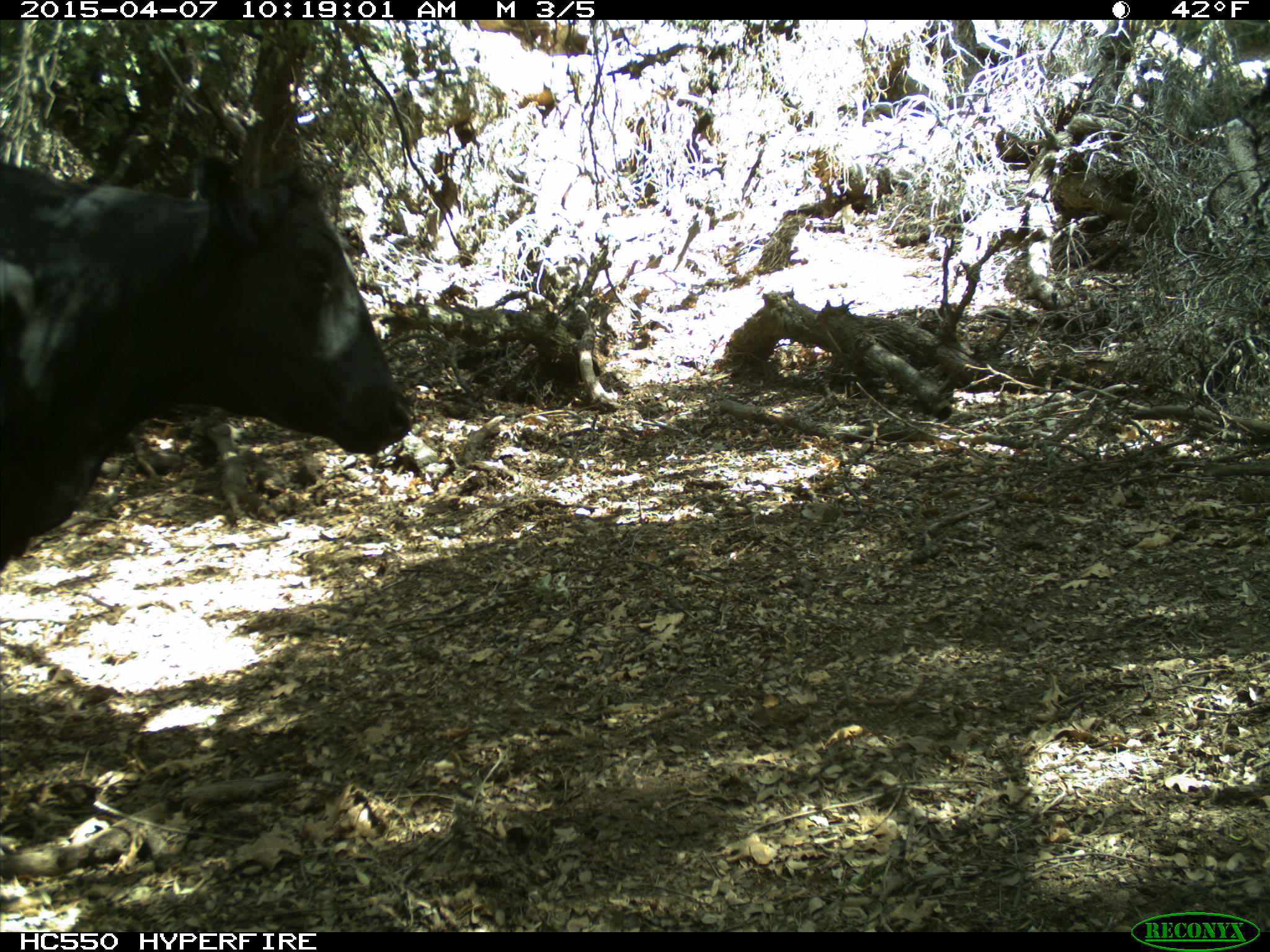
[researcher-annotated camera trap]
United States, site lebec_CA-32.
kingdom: Animalia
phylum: Chordata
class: Mammalia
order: Artiodactyla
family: Bovidae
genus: Bos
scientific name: Bos taurus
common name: domestic cow